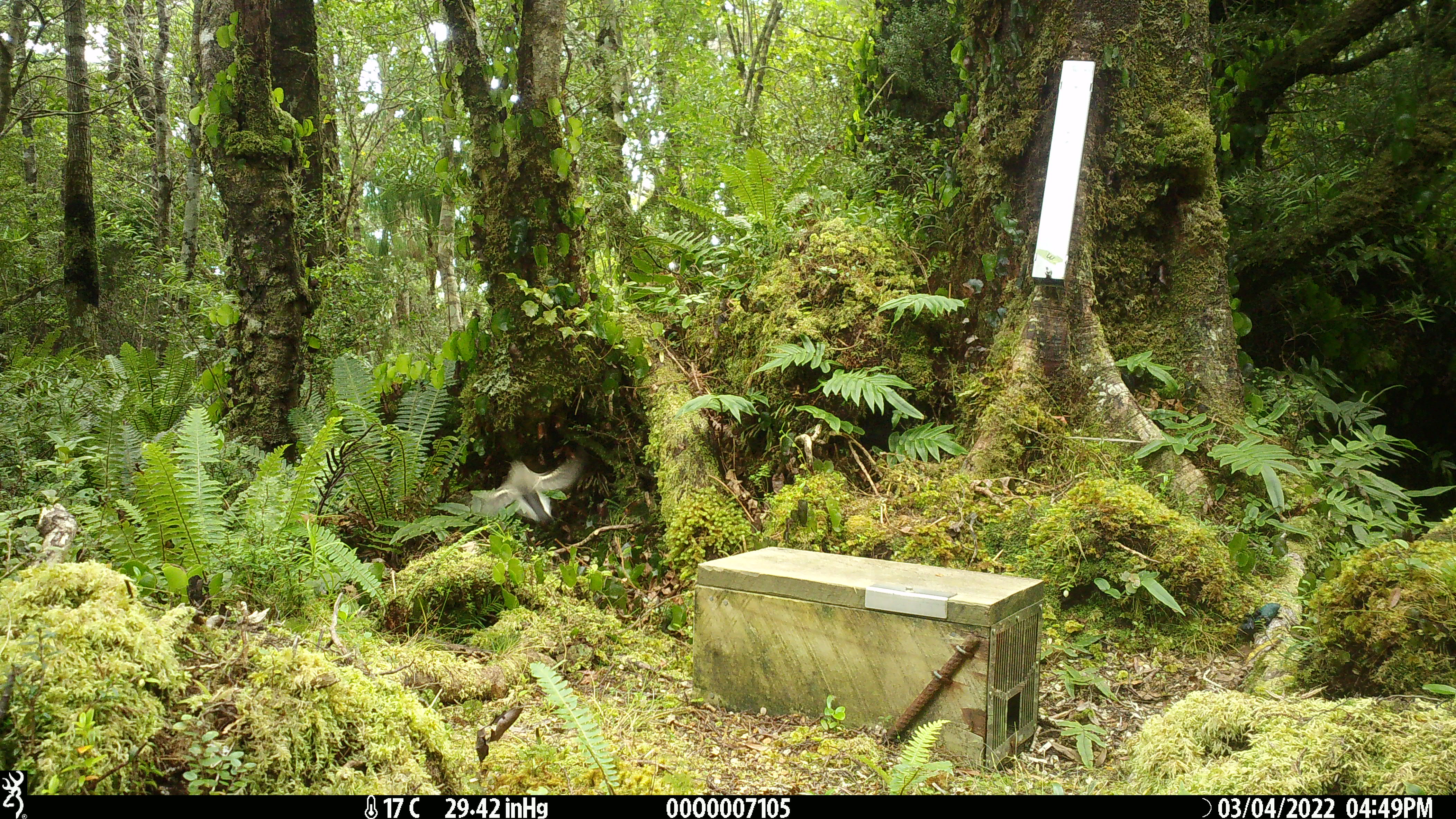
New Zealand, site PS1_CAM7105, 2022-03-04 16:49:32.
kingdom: Animalia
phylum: Chordata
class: Aves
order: Passeriformes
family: Petroicidae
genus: Petroica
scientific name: Petroica macrocephala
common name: tomtit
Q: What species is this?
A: Tomtit (Petroica macrocephala).